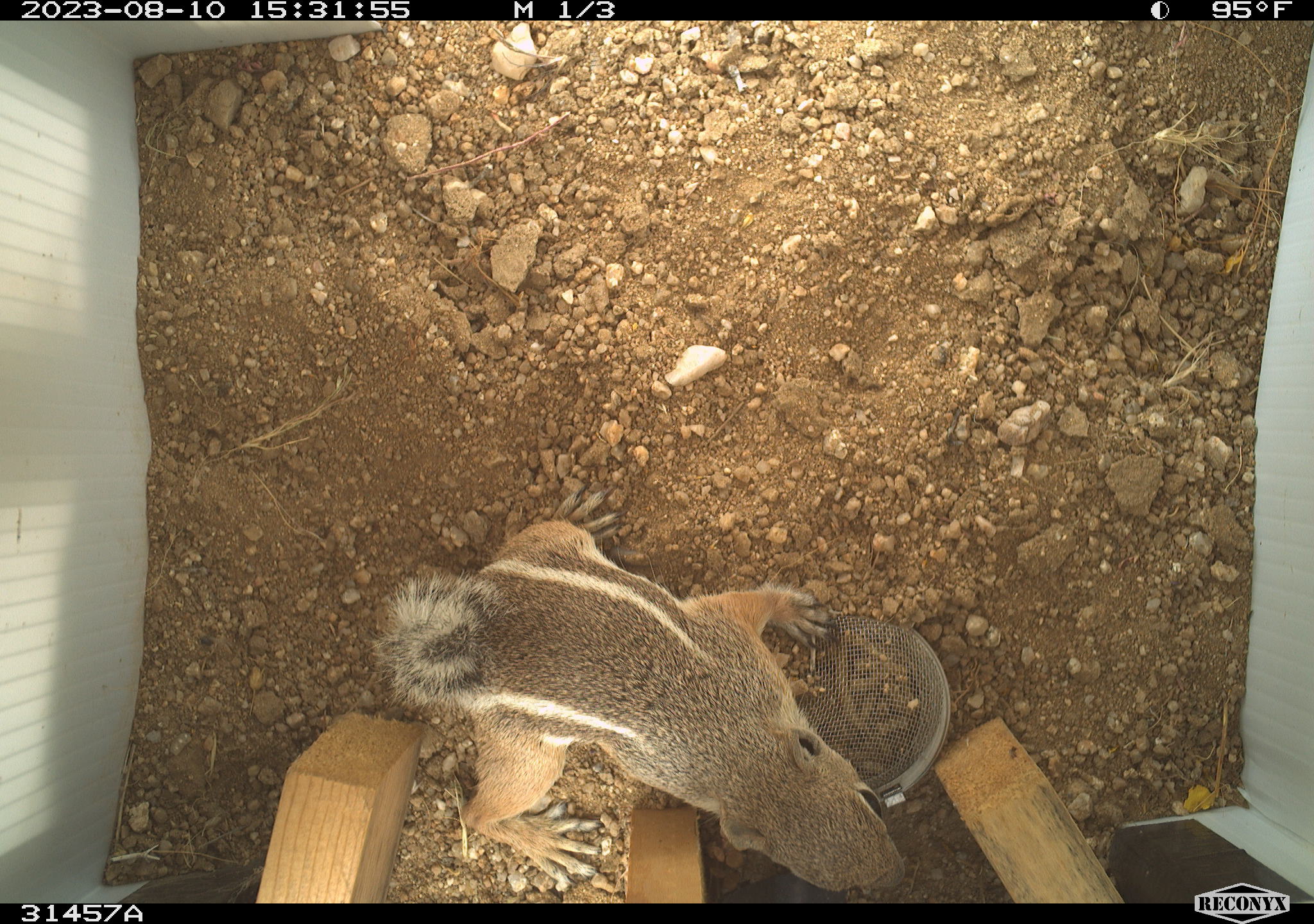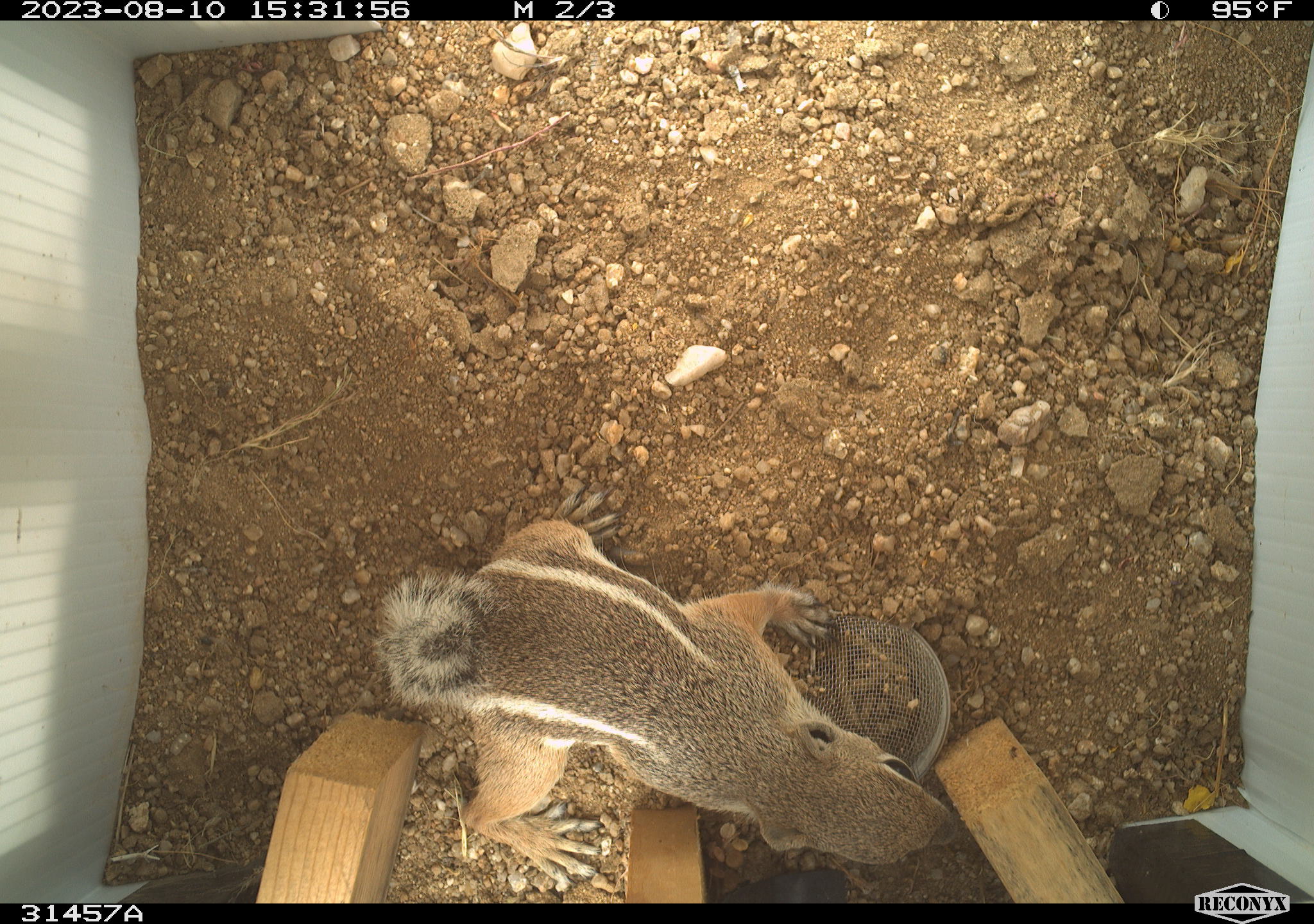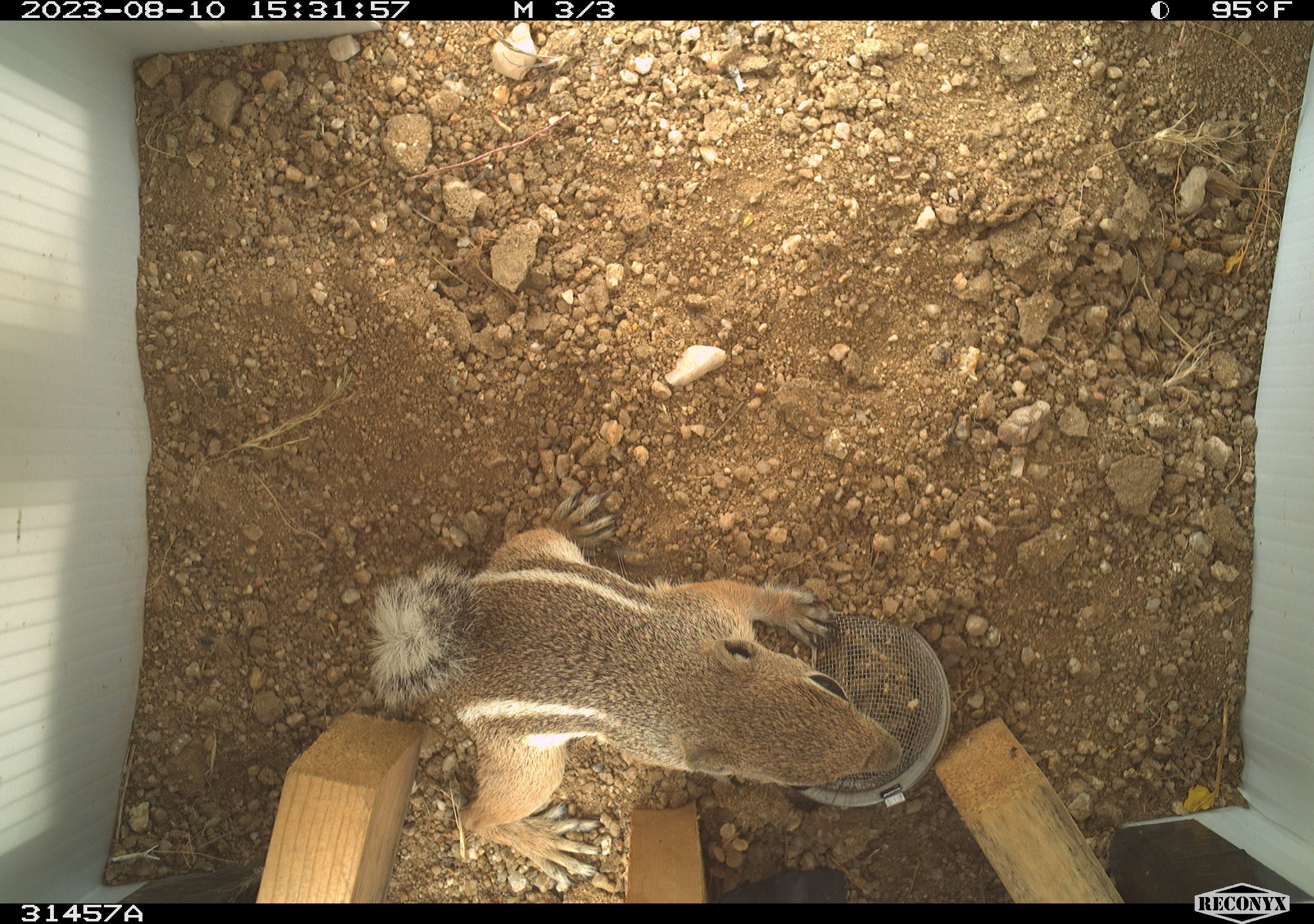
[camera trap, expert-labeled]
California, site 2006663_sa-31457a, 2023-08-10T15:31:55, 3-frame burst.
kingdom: Animalia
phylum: Chordata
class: Mammalia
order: Rodentia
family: Sciuridae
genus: Ammospermophilus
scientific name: Ammospermophilus leucurus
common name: white-tailed antelope squirrel